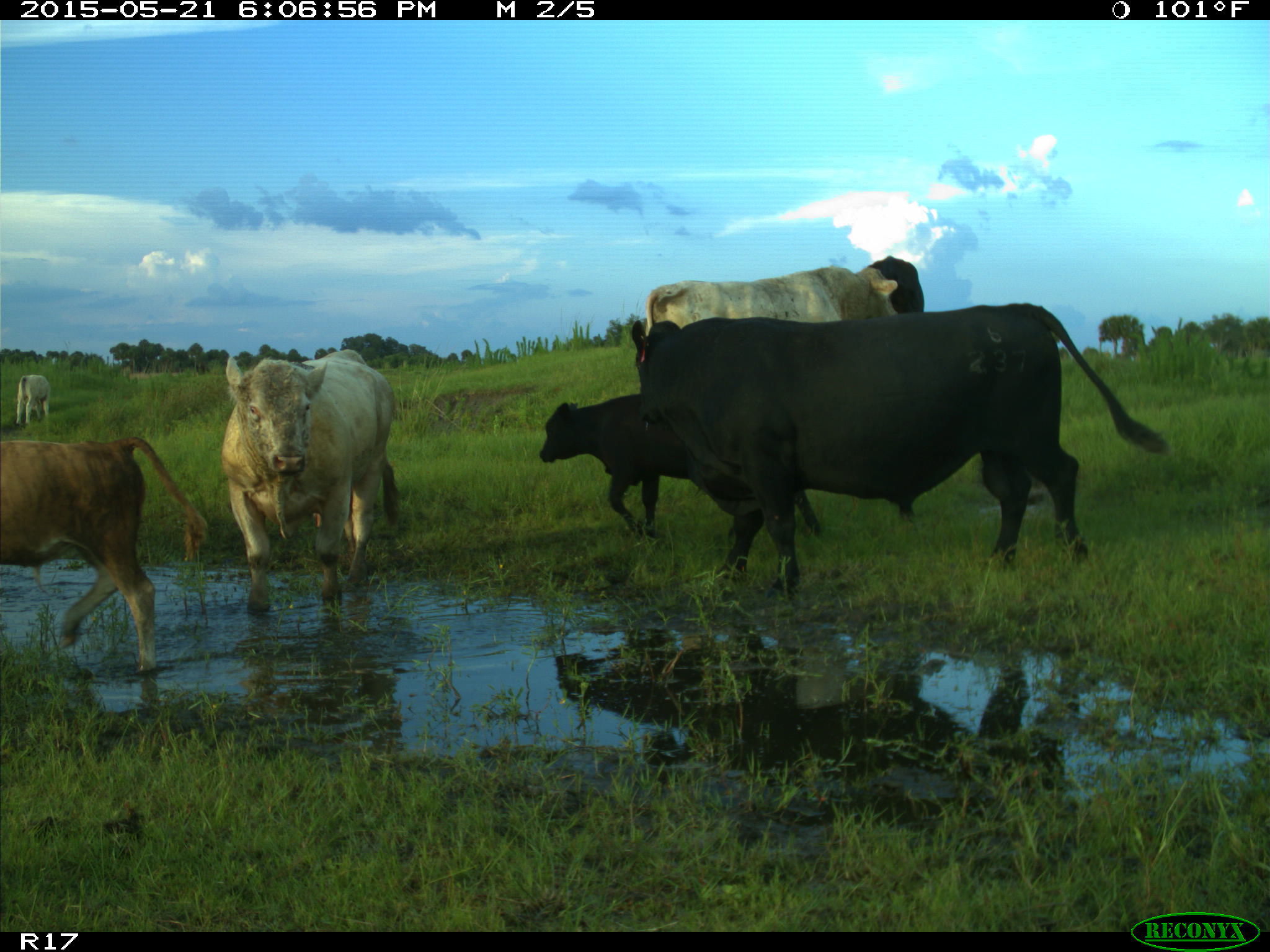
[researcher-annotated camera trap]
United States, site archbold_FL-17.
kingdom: Animalia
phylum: Chordata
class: Mammalia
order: Artiodactyla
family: Bovidae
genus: Bos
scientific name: Bos taurus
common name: domestic cow